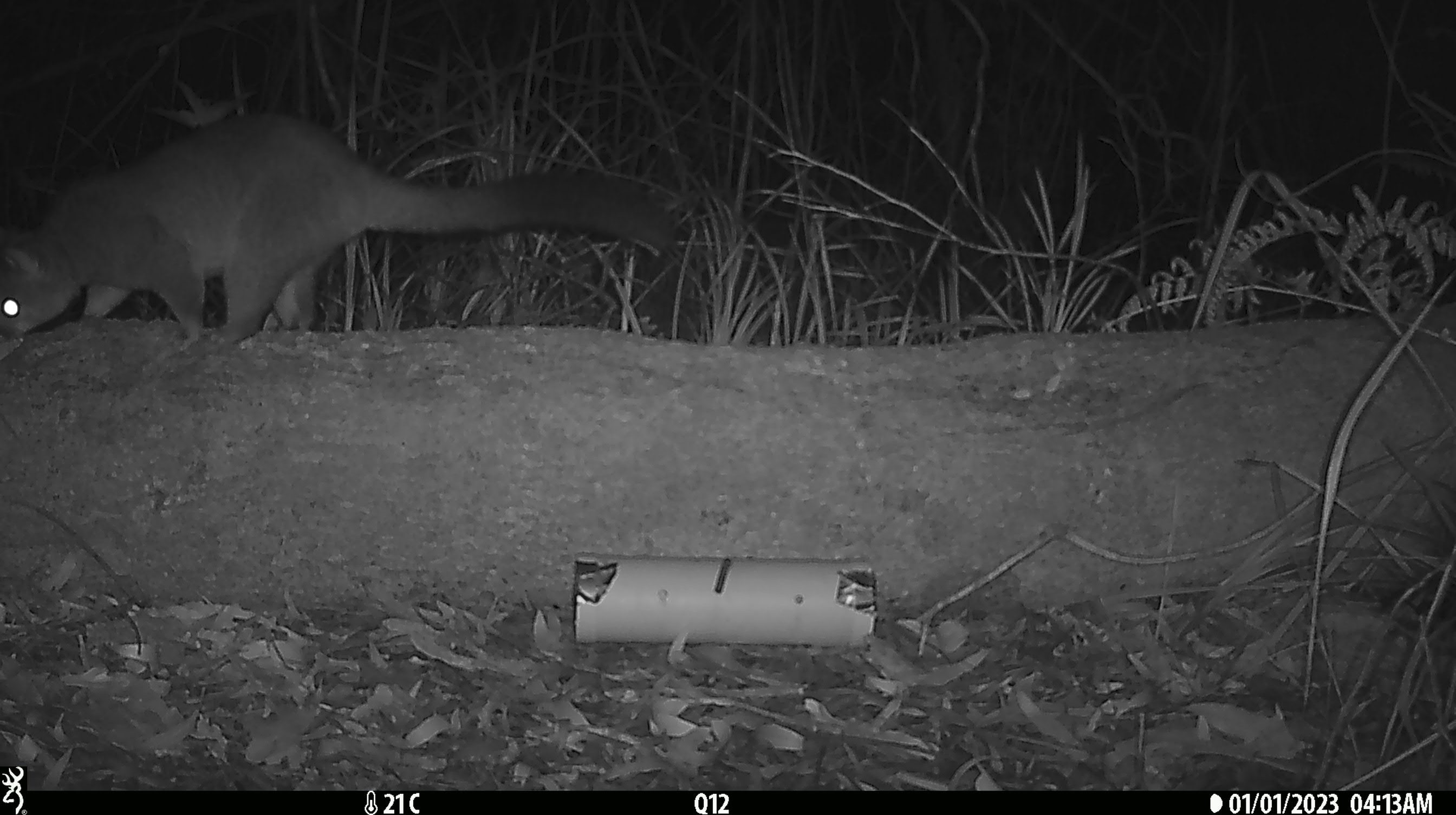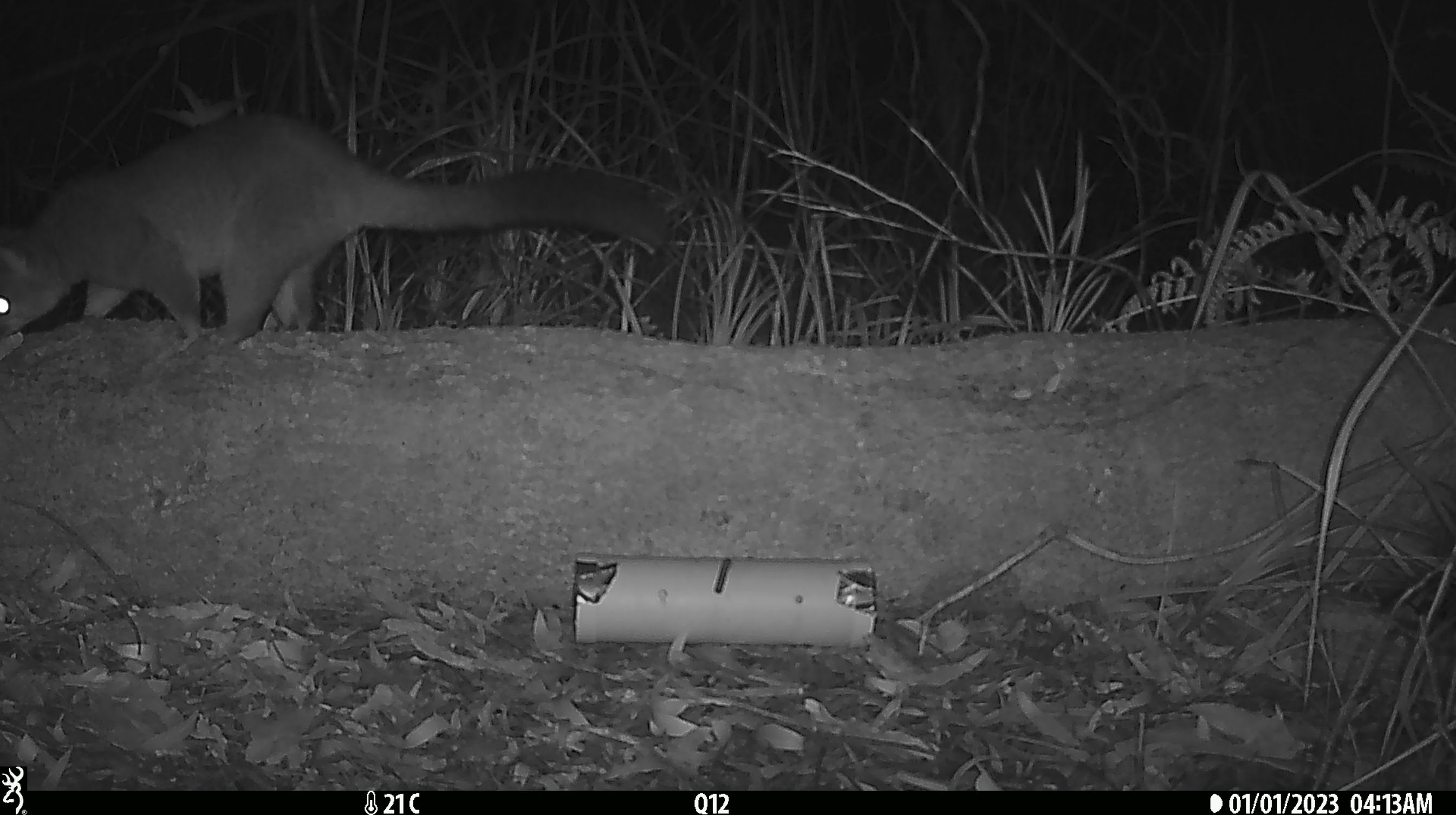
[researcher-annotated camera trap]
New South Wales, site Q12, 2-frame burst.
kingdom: Animalia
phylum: Chordata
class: Mammalia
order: Diprotodontia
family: Phalangeridae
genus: Trichosurus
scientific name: Trichosurus vulpecula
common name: common brushtail possum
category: possum